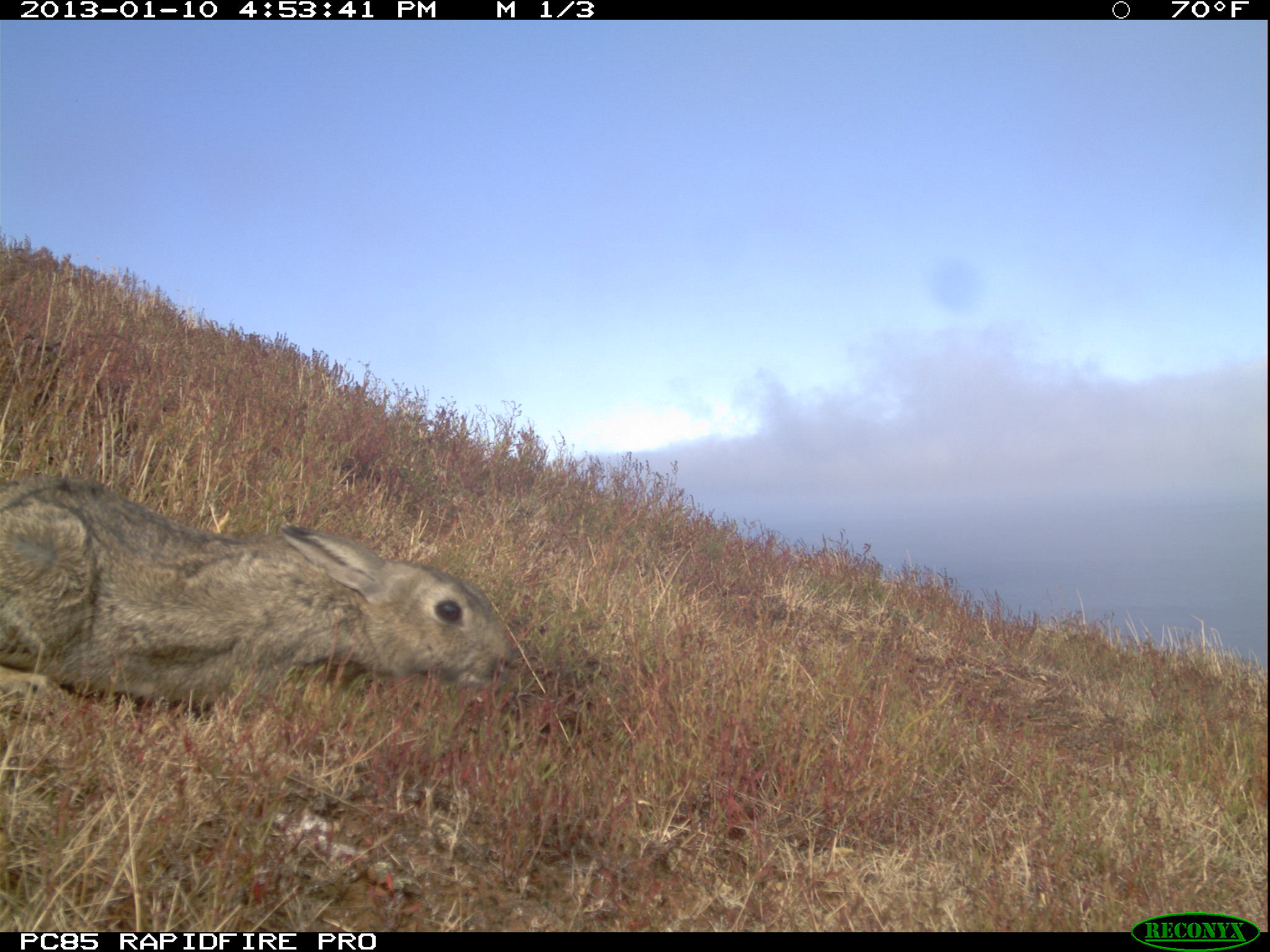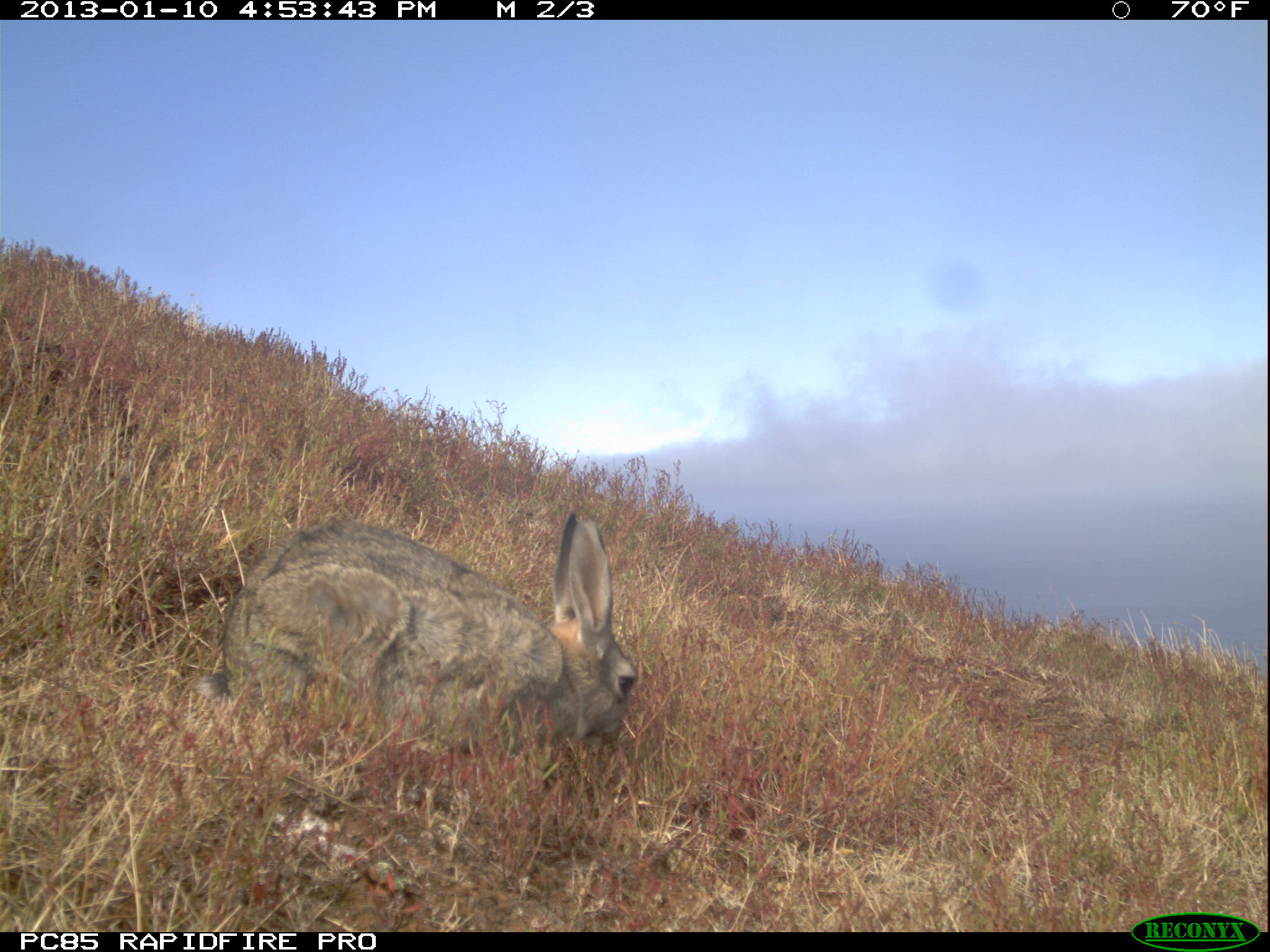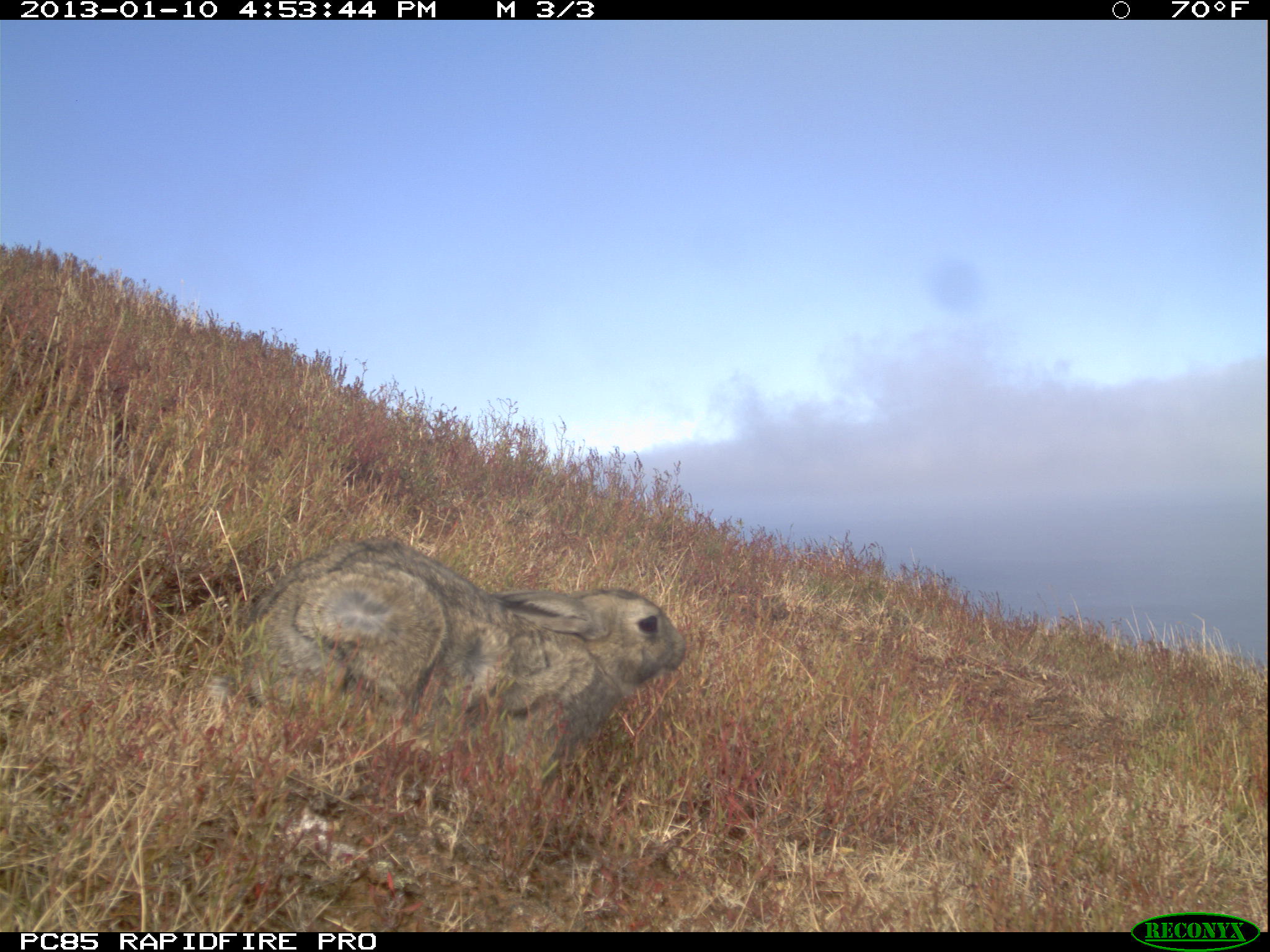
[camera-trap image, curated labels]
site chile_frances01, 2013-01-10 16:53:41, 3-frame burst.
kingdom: Animalia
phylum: Chordata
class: Mammalia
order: Lagomorpha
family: Leporidae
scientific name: Leporidae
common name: rabbits and hares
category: rabbit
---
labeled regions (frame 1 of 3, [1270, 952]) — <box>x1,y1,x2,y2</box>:
rabbit: <box>0,475,510,726</box>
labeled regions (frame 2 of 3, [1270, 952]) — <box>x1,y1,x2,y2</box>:
rabbit: <box>197,510,641,779</box>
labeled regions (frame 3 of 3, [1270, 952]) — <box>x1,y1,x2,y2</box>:
rabbit: <box>213,535,686,804</box>